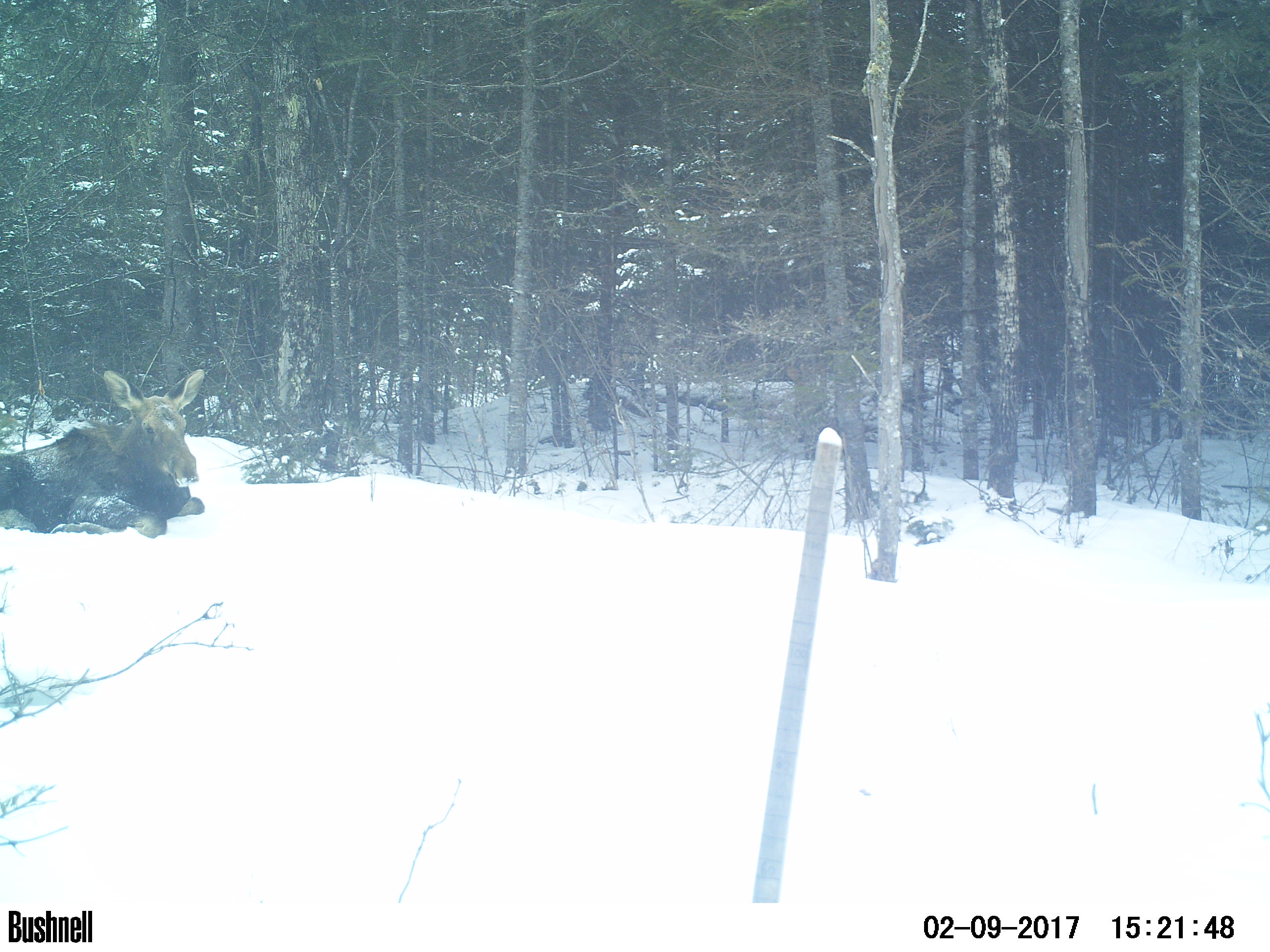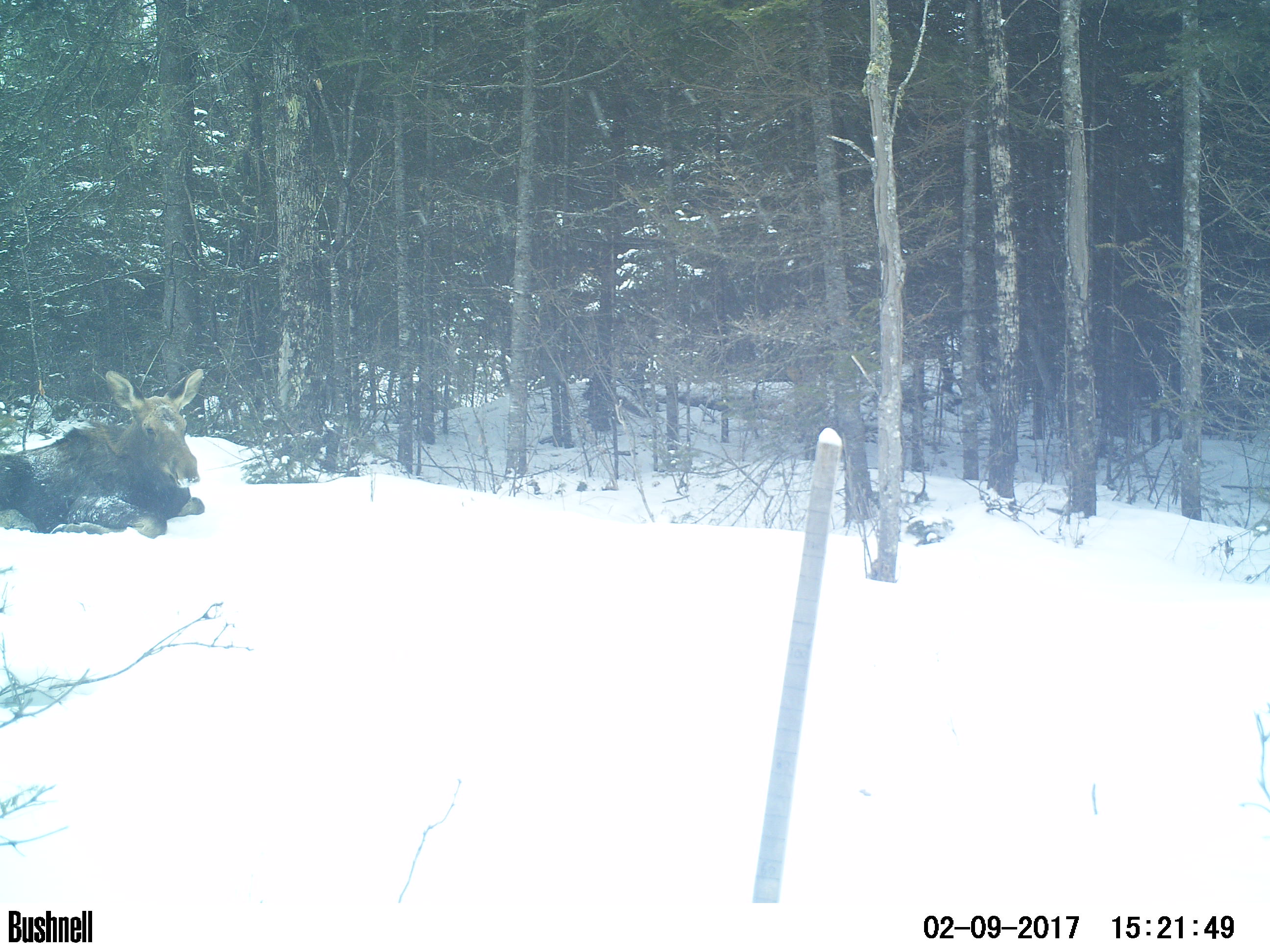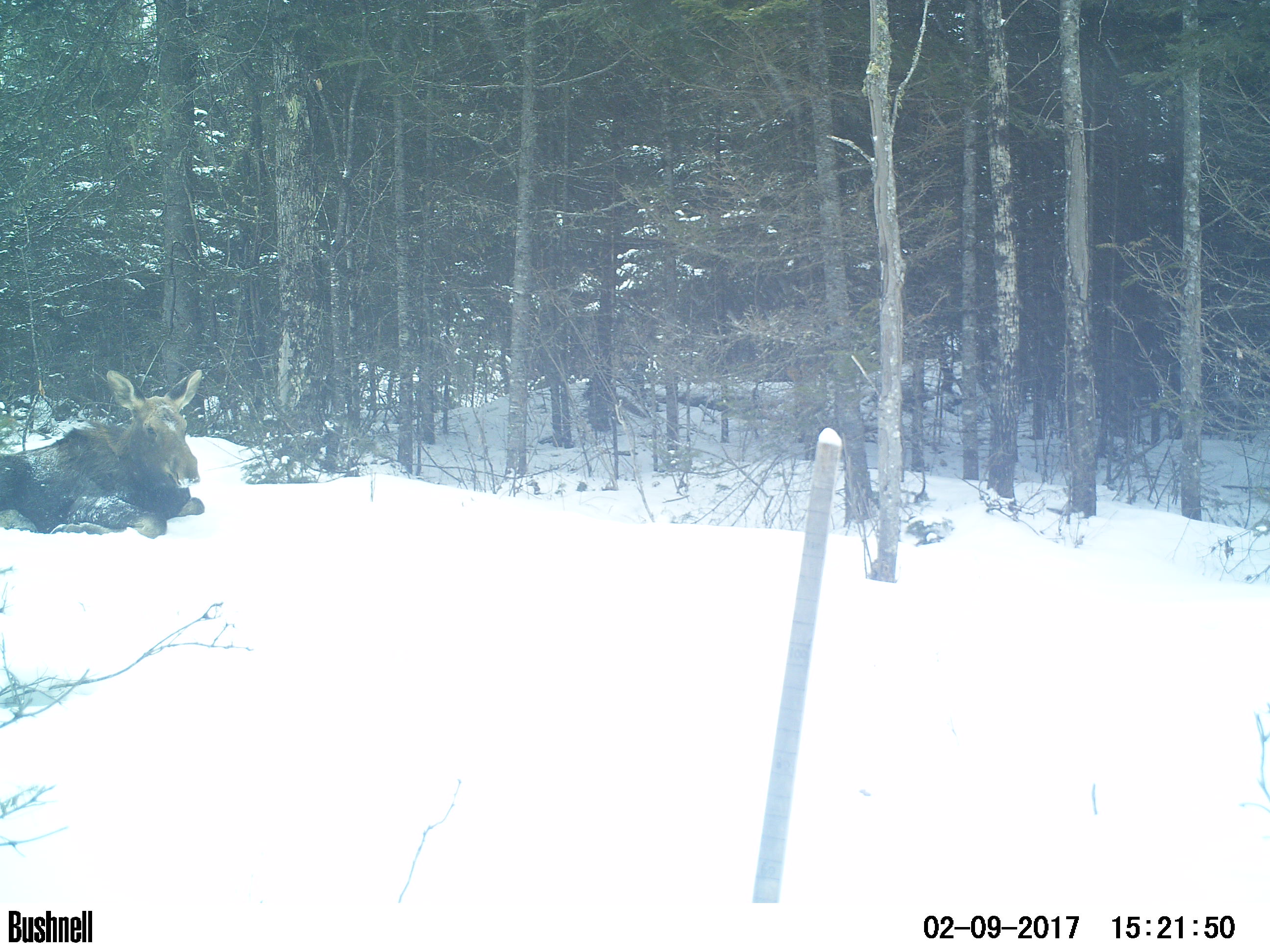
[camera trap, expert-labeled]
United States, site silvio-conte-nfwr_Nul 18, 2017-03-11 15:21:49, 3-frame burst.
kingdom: Animalia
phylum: Chordata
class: Mammalia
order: Artiodactyla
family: Cervidae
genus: Alces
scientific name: Alces alces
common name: moose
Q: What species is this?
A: Moose (Alces alces).